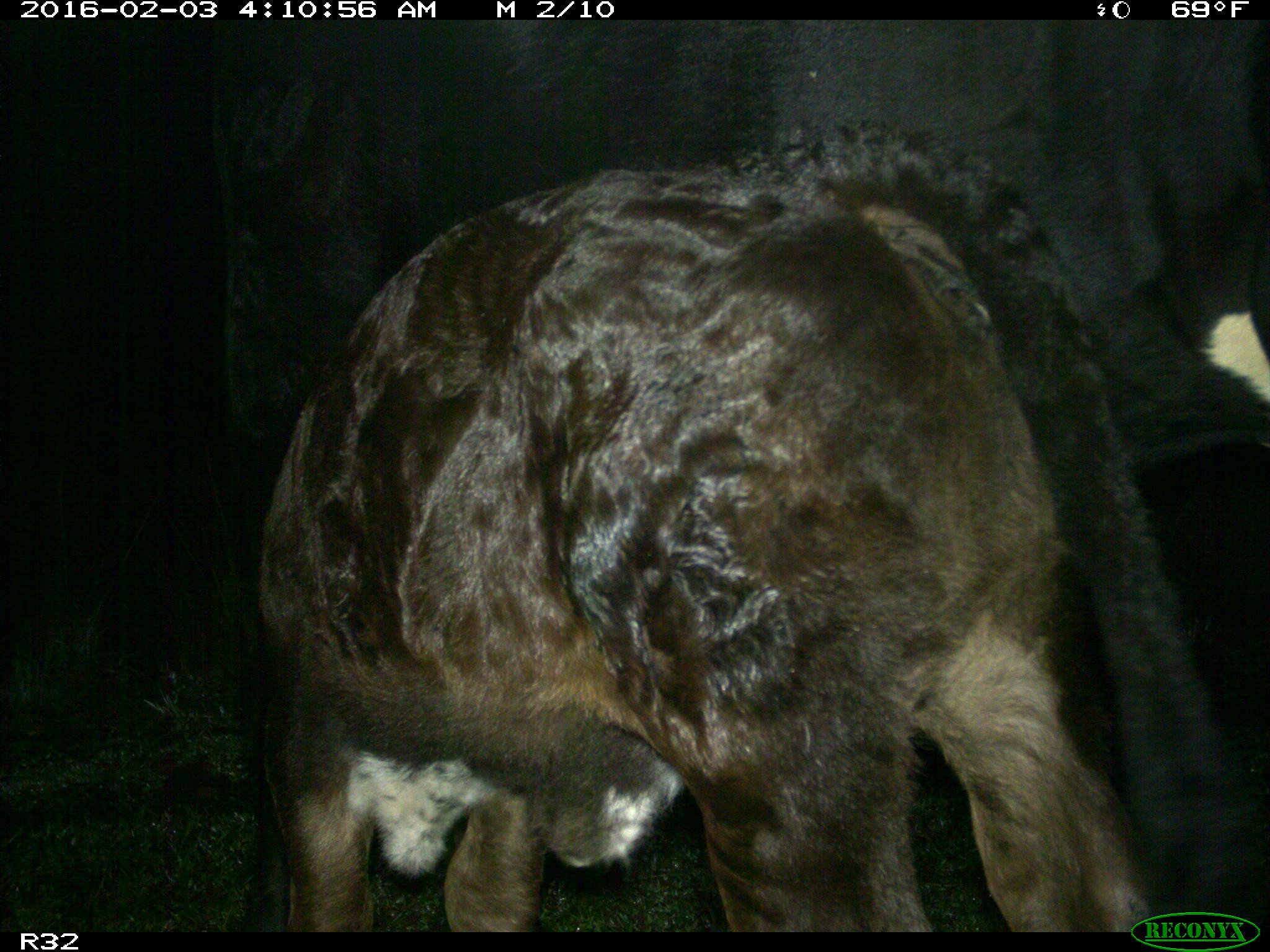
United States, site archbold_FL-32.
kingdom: Animalia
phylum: Chordata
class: Mammalia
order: Artiodactyla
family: Bovidae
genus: Bos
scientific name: Bos taurus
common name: domestic cow